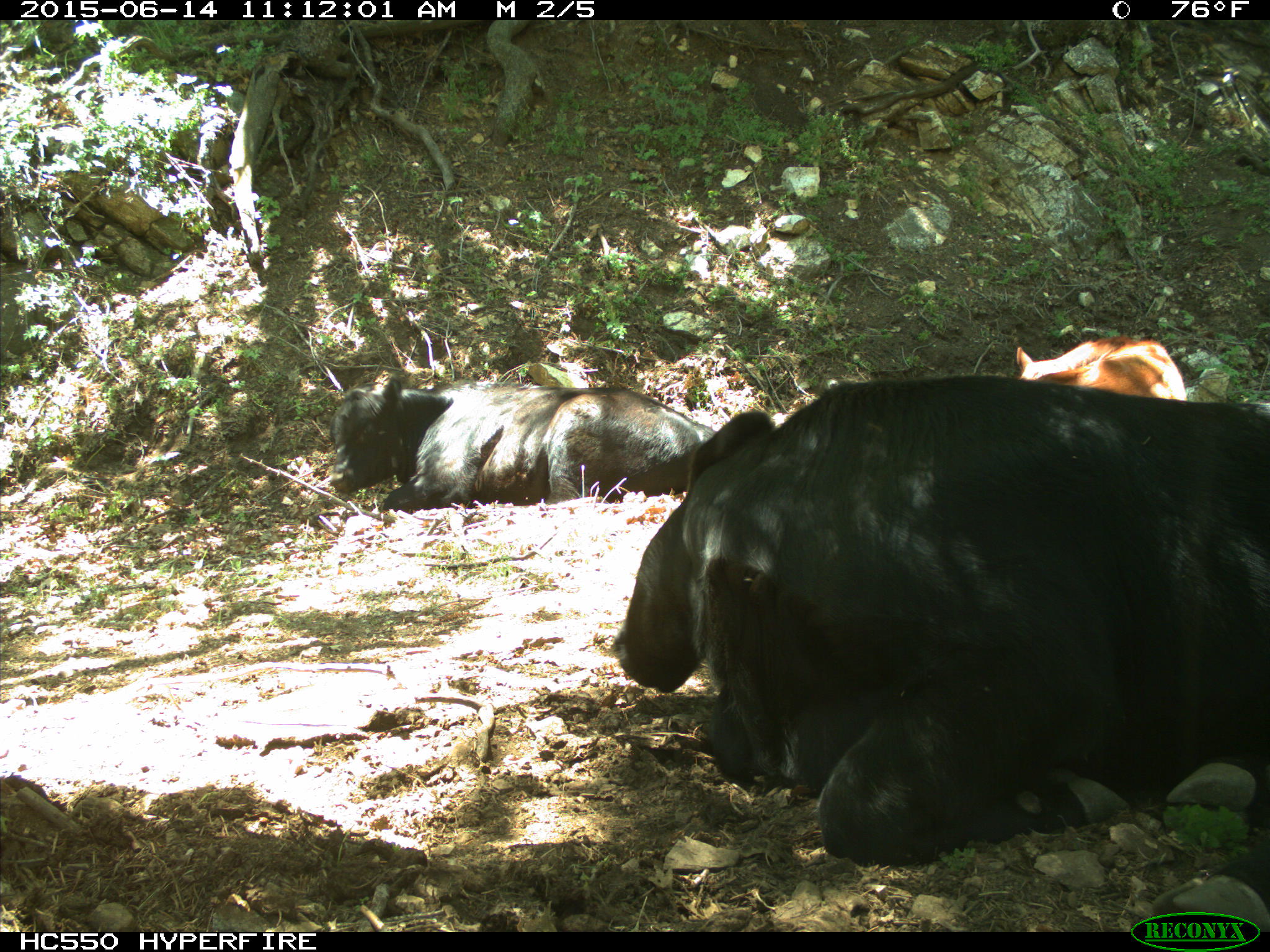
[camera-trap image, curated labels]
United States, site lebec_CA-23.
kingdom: Animalia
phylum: Chordata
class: Mammalia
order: Artiodactyla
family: Bovidae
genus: Bos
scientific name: Bos taurus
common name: domestic cow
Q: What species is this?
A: Bos taurus (domestic cow).